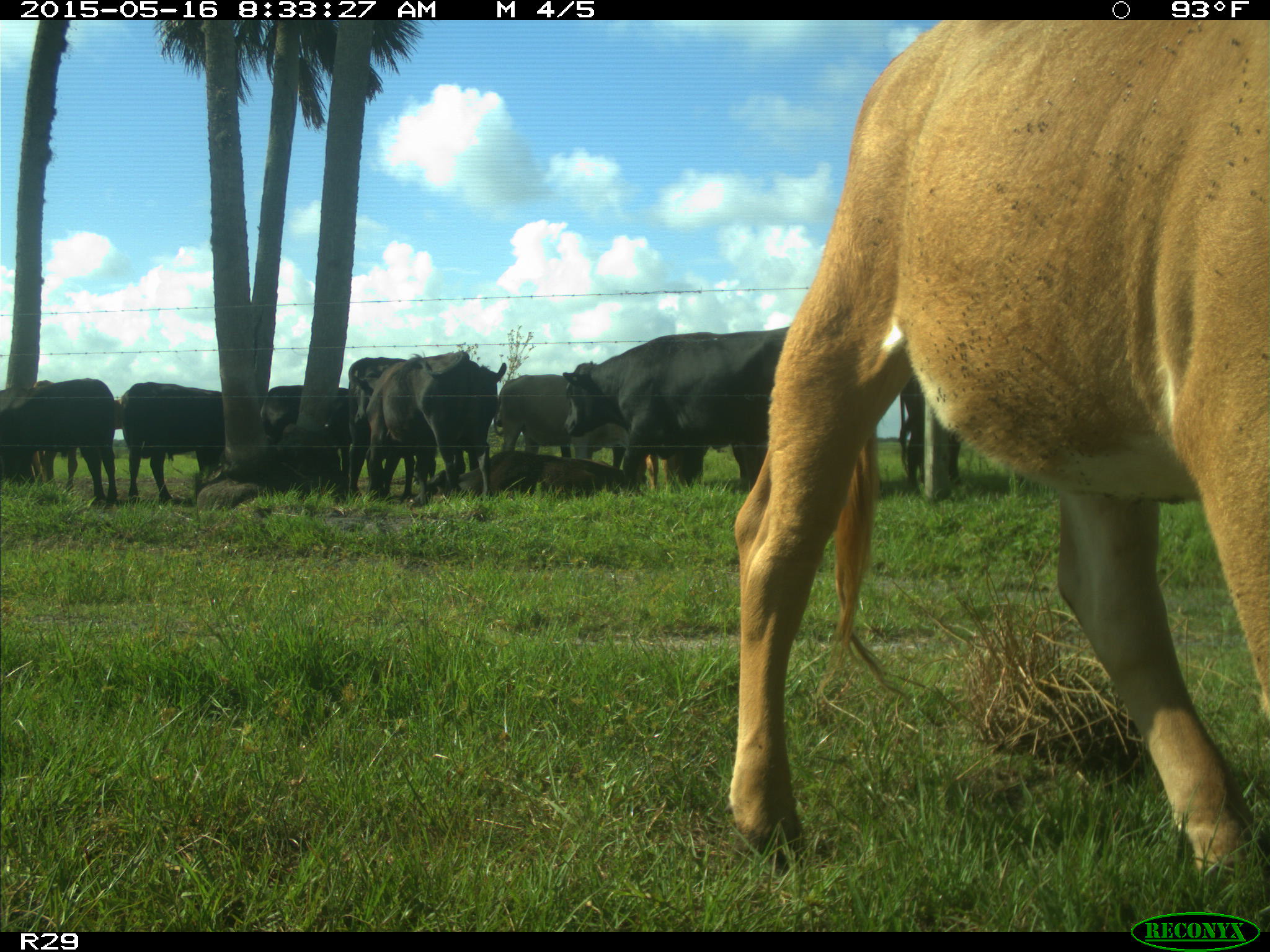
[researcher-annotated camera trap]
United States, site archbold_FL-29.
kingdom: Animalia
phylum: Chordata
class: Mammalia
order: Artiodactyla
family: Bovidae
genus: Bos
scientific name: Bos taurus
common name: domestic cow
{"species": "Bos taurus (domestic cow)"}